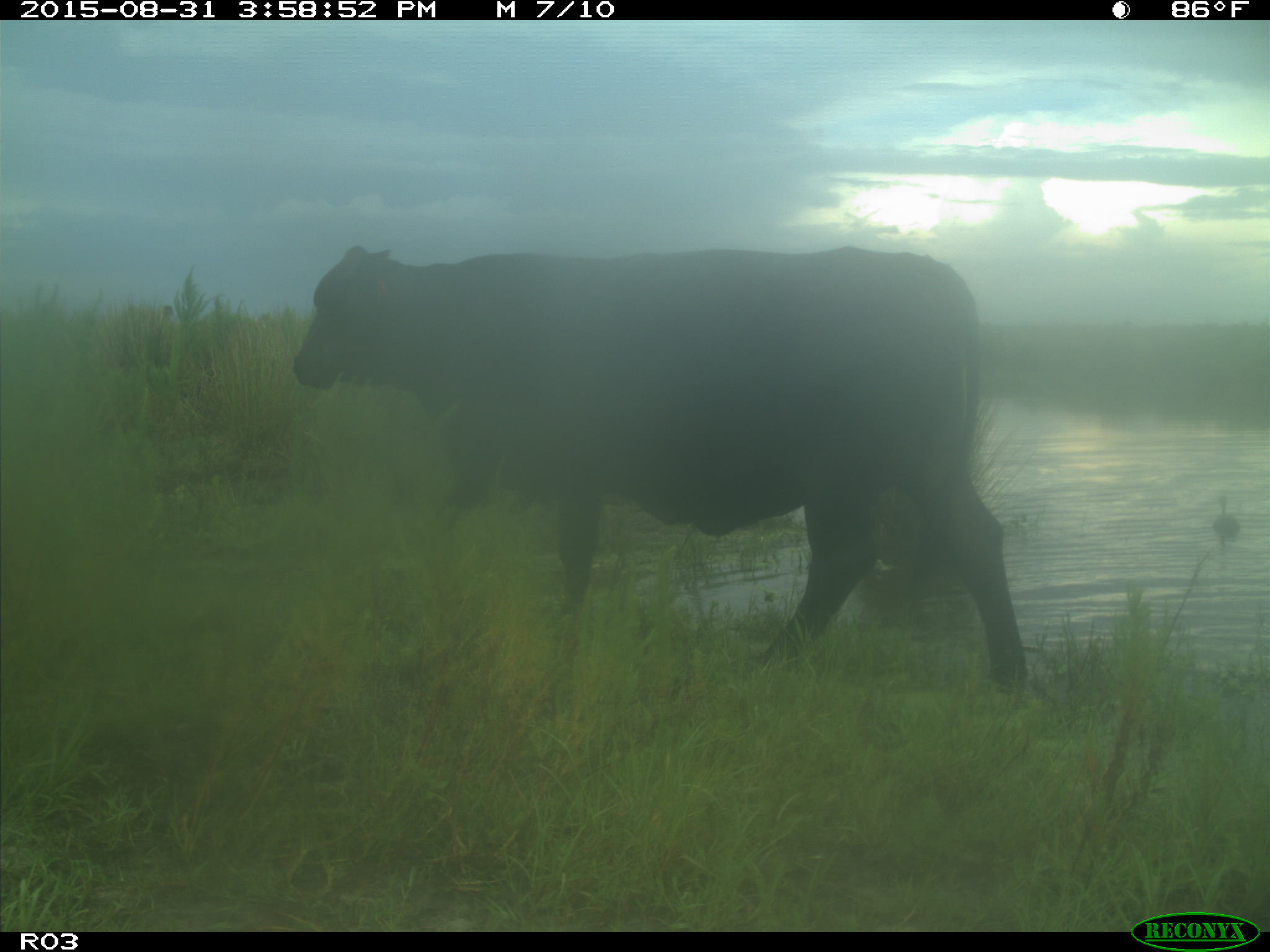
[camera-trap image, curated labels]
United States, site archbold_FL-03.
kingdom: Animalia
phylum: Chordata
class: Mammalia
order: Artiodactyla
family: Bovidae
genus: Bos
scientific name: Bos taurus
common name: domestic cow